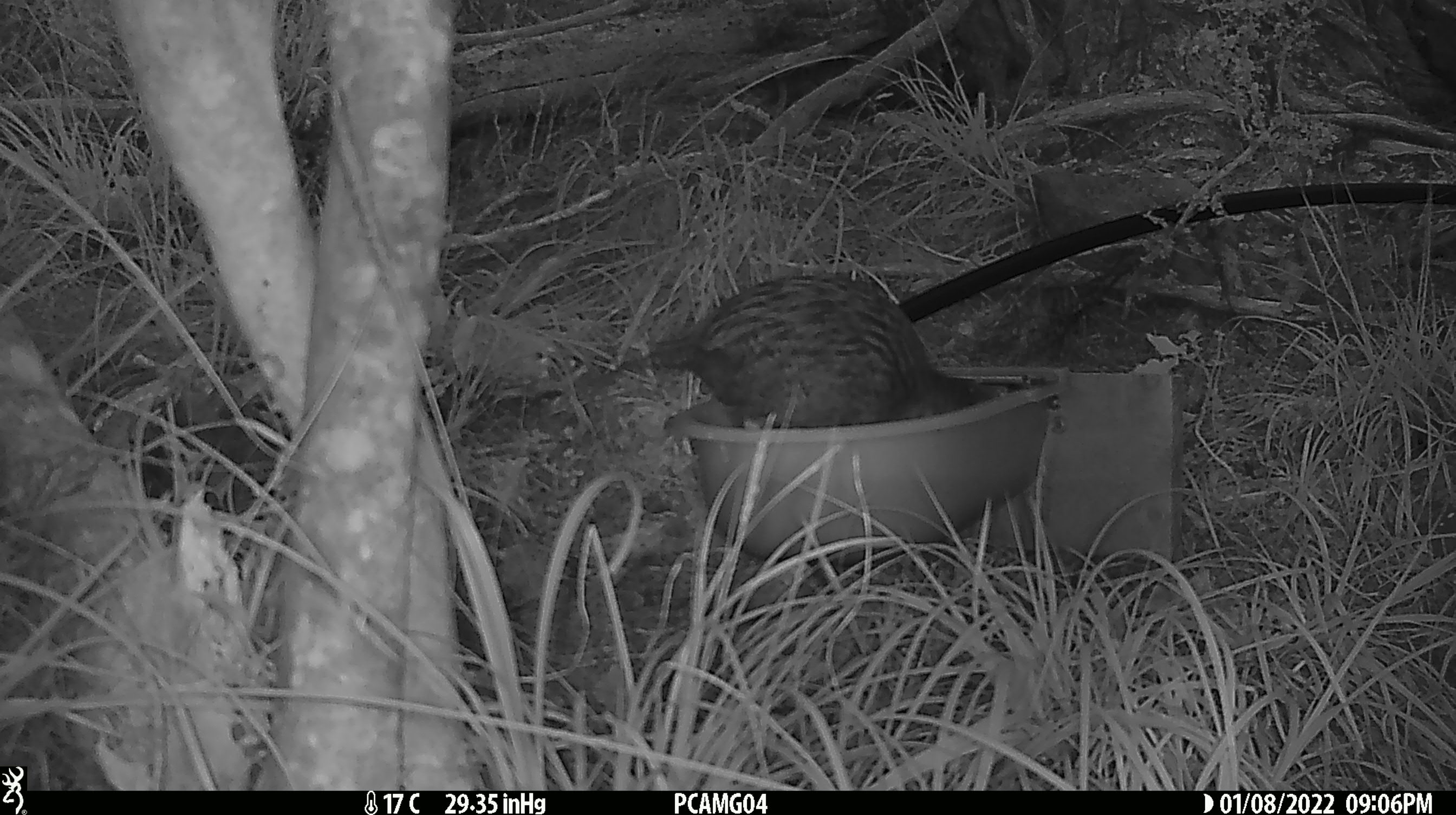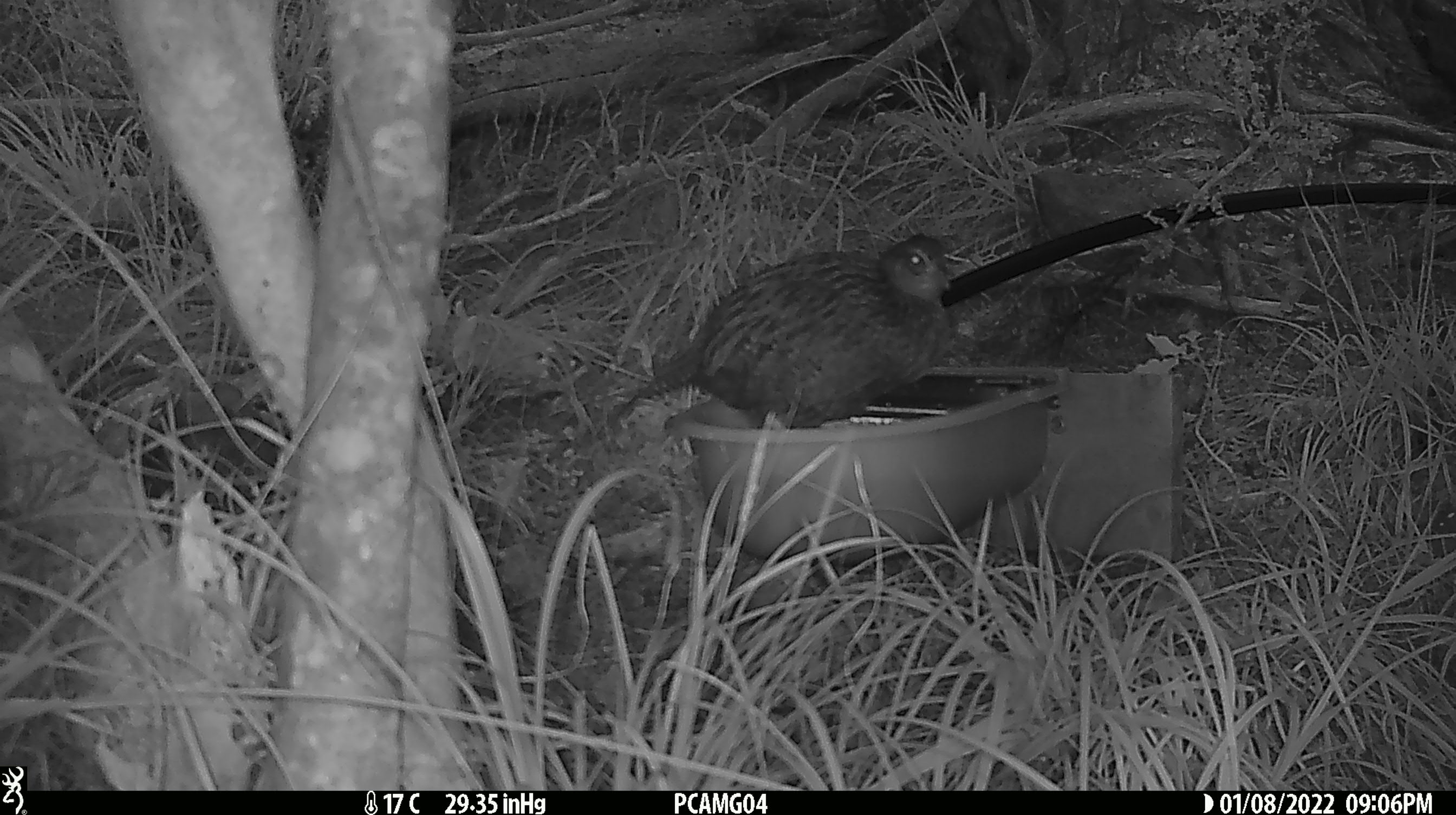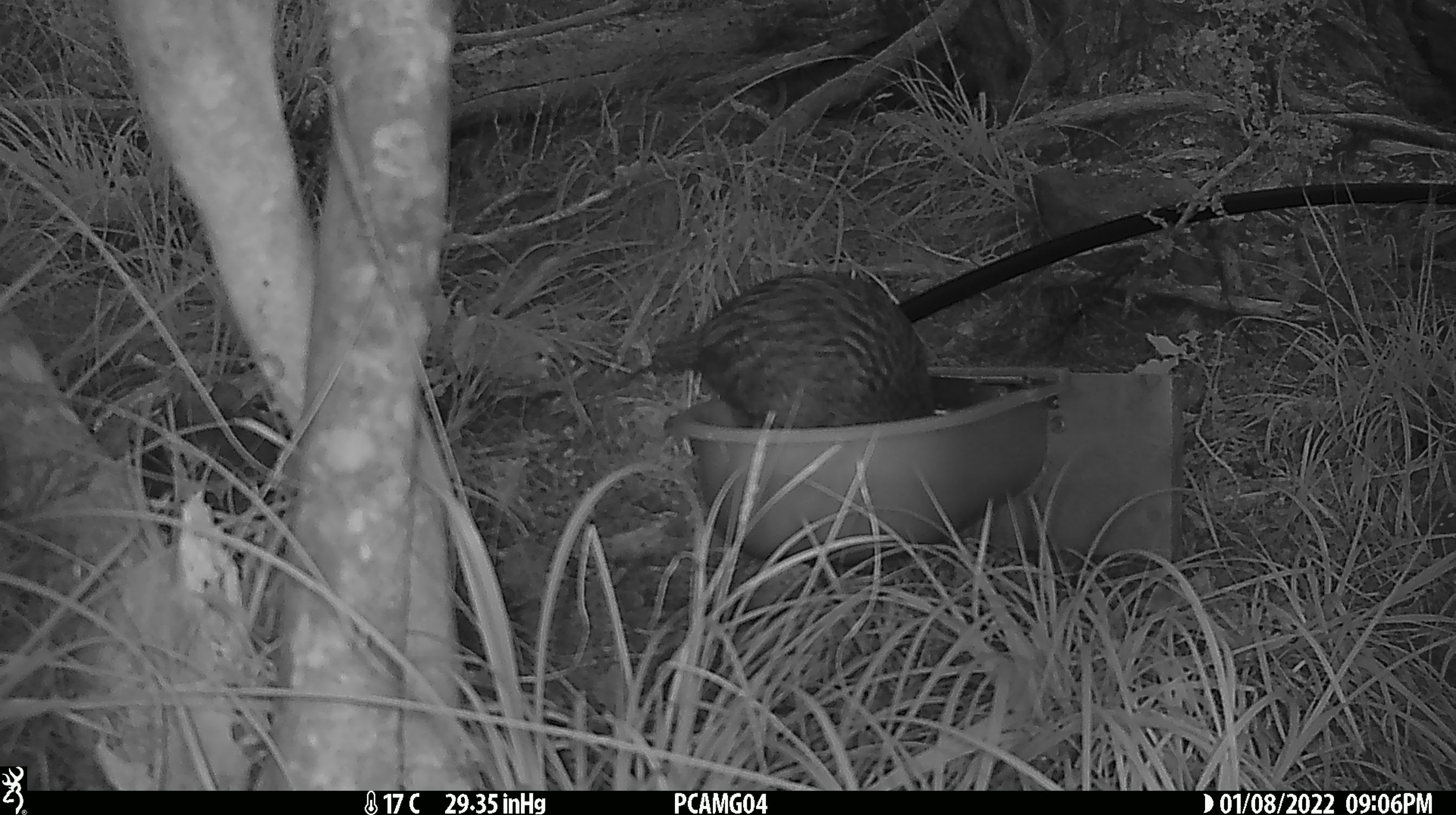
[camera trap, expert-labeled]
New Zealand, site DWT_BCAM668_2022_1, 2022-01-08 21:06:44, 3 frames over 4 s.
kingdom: Animalia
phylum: Chordata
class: Aves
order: Gruiformes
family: Rallidae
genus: Gallirallus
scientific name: Gallirallus australis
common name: weka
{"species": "weka (Gallirallus australis)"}